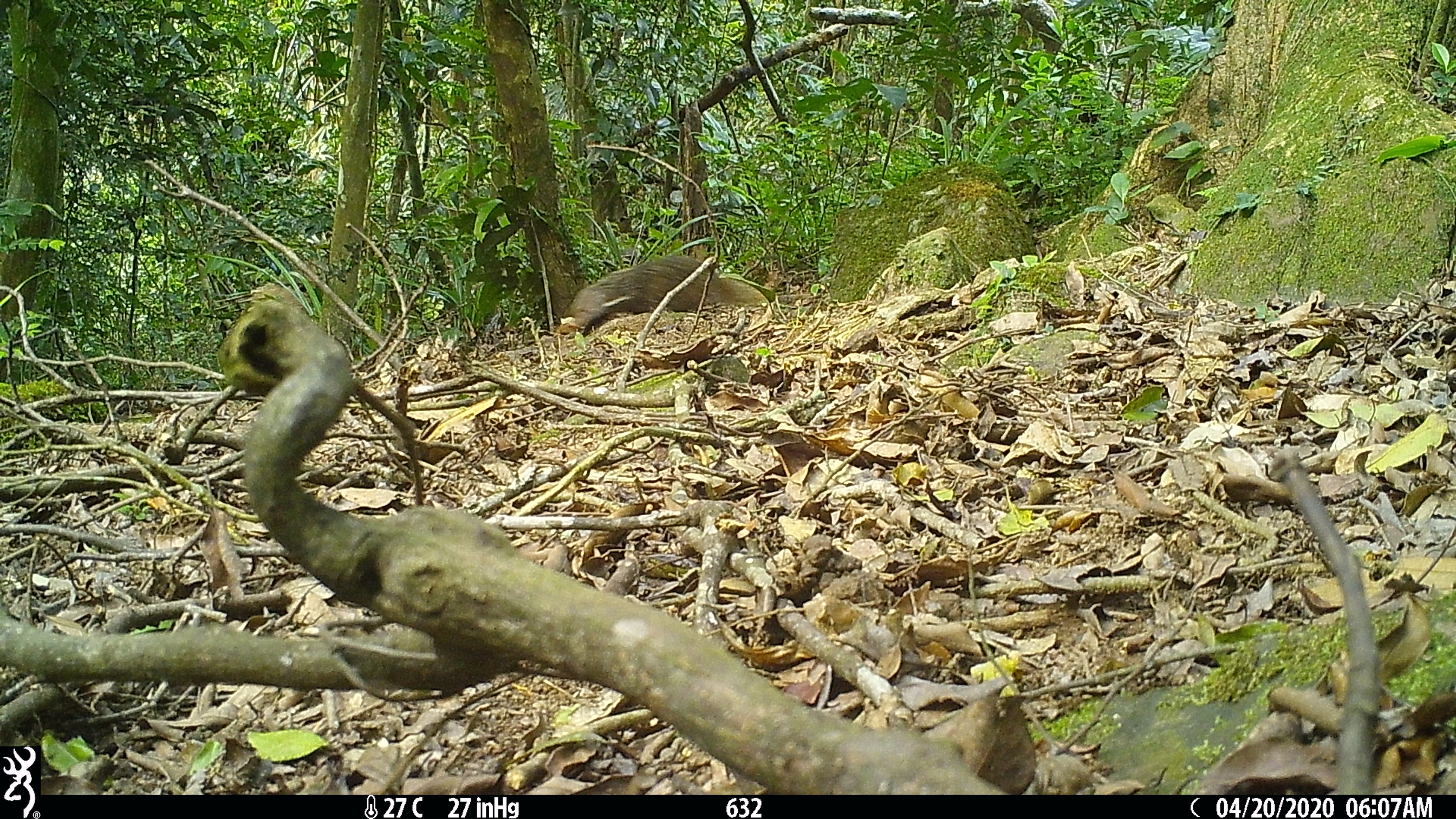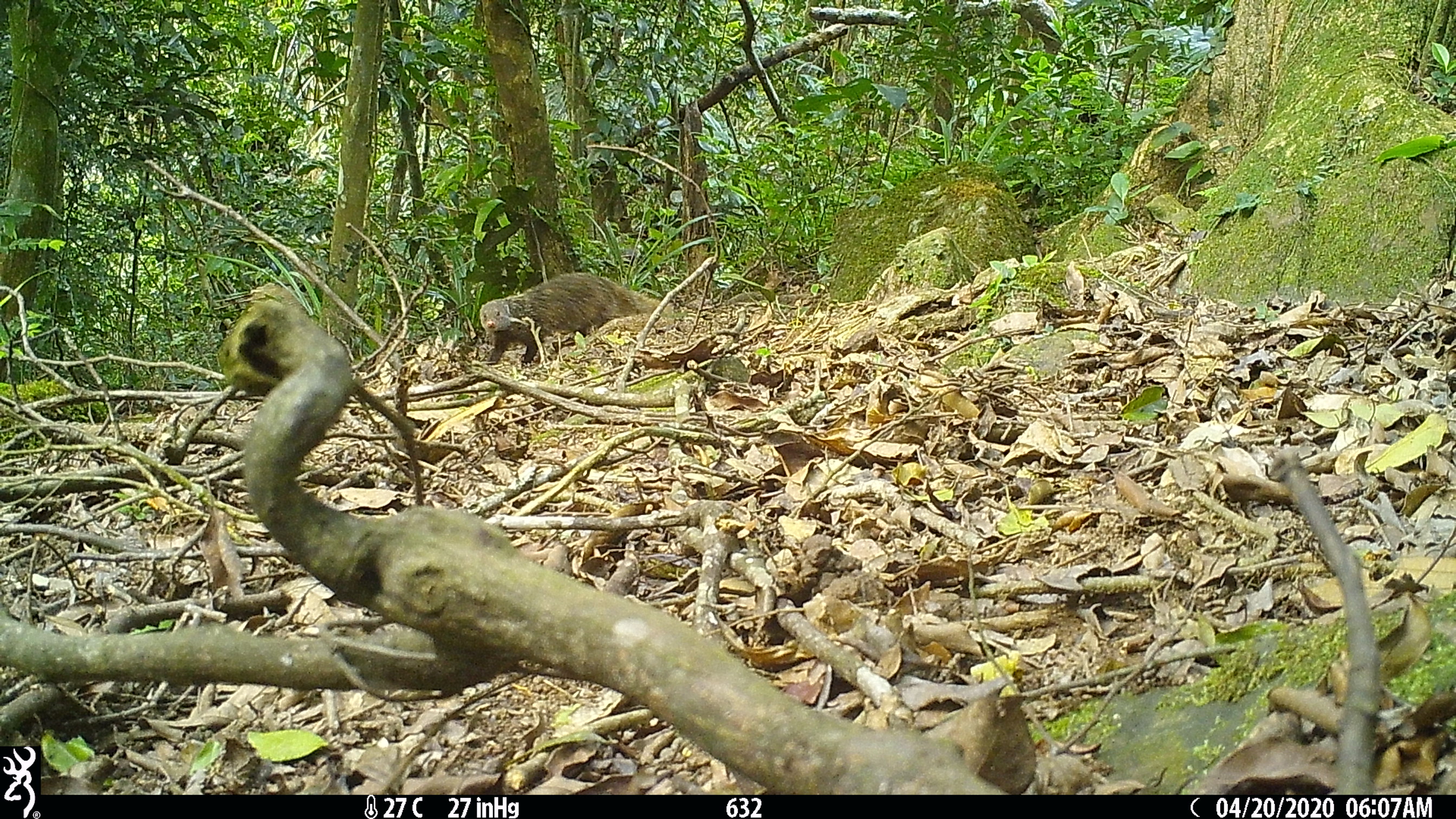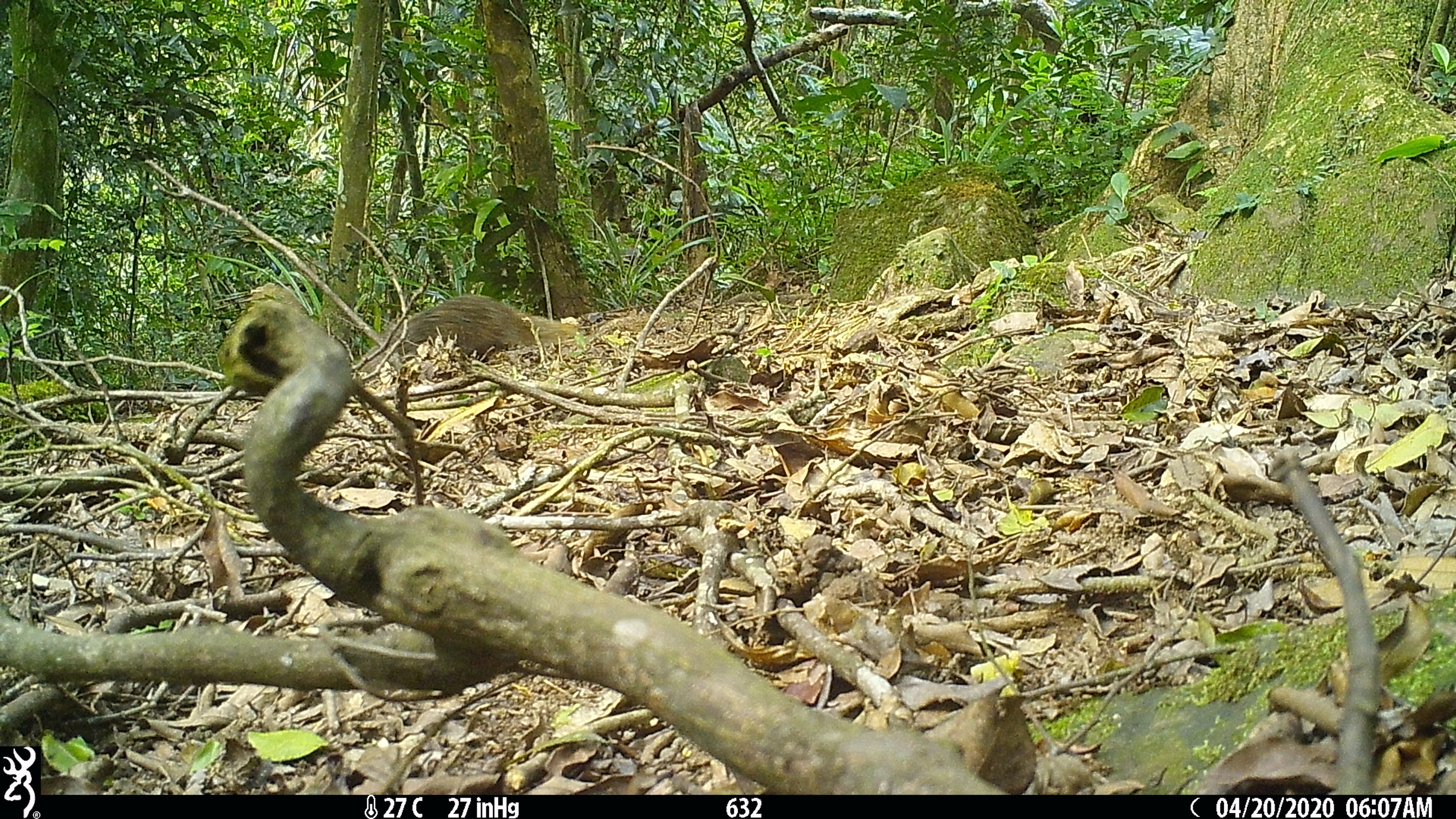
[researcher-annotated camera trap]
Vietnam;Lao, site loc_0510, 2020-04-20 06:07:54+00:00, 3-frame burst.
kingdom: Animalia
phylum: Chordata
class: Mammalia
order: Carnivora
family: Herpestidae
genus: Urva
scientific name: Urva urva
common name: crab-eating mongoose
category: crab eating mongoose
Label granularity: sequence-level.